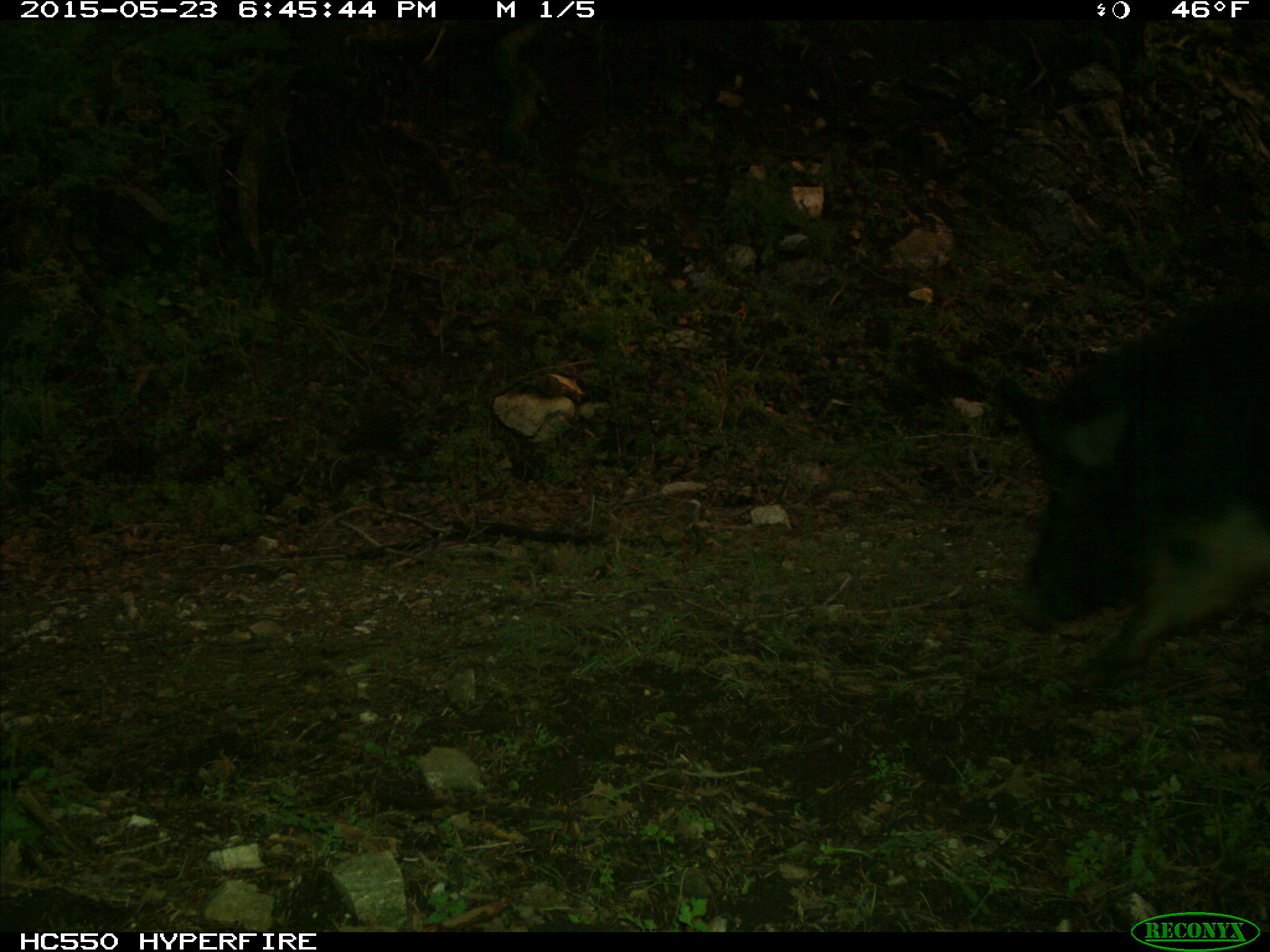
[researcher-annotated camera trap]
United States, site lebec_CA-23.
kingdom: Animalia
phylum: Chordata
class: Mammalia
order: Artiodactyla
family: Suidae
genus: Sus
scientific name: Sus scrofa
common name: wild boar